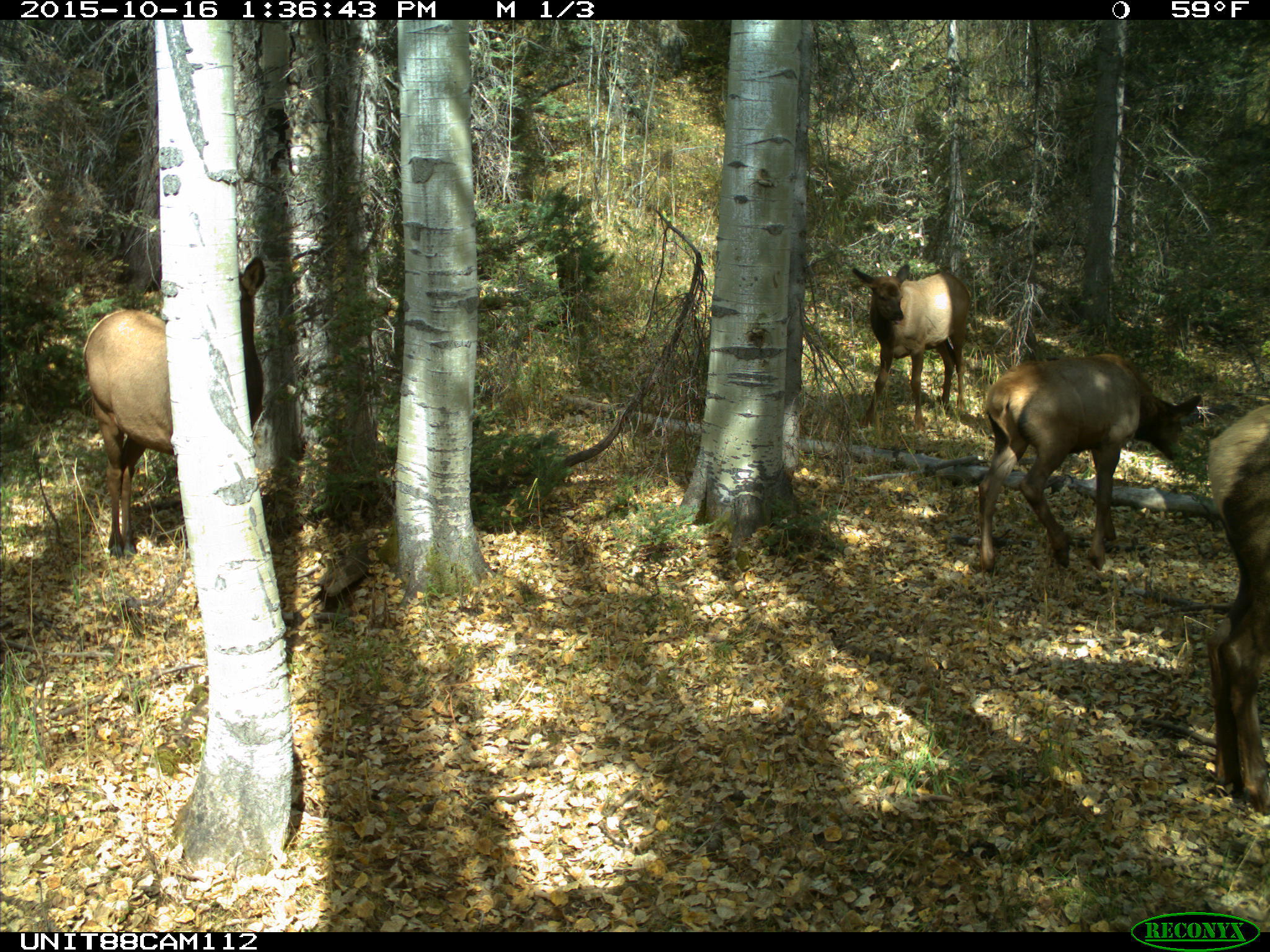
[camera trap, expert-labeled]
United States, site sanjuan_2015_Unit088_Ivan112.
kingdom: Animalia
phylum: Chordata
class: Mammalia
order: Artiodactyla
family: Cervidae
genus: Cervus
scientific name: Cervus elaphus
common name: red deer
Cervus elaphus (red deer).